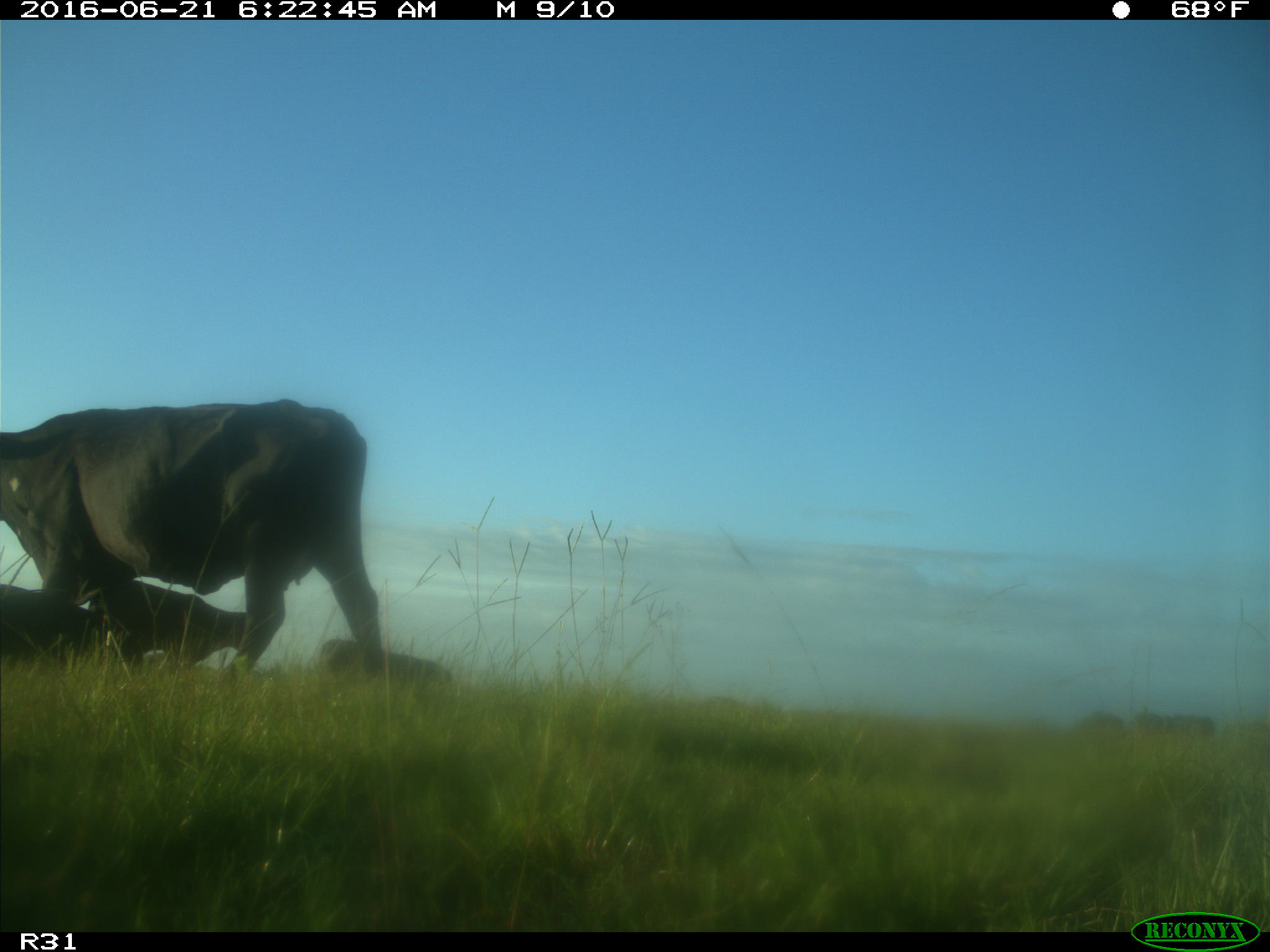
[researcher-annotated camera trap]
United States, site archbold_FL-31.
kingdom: Animalia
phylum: Chordata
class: Mammalia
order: Artiodactyla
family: Bovidae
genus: Bos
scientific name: Bos taurus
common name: domestic cow